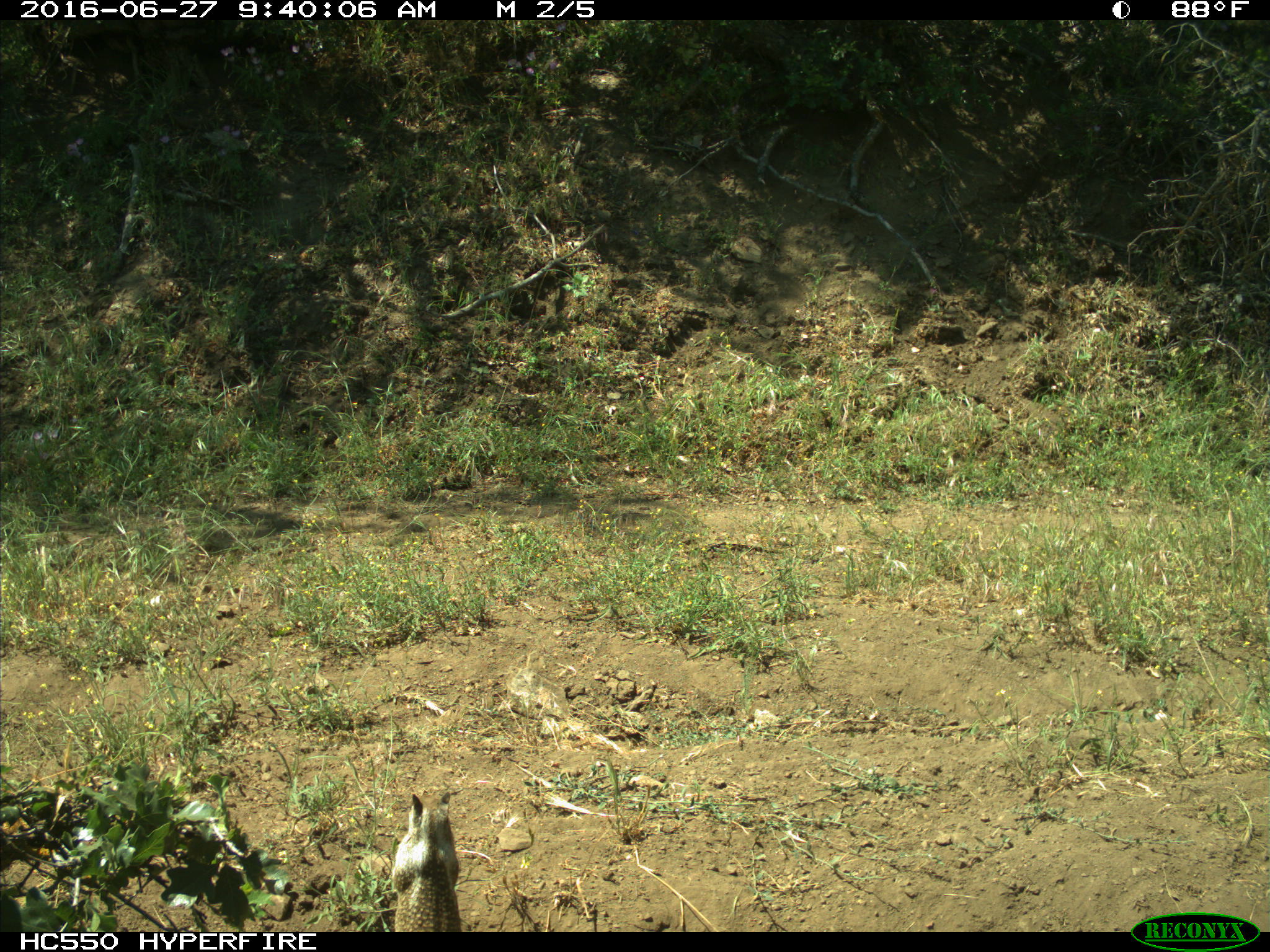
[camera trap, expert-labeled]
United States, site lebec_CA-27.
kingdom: Animalia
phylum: Chordata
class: Mammalia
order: Rodentia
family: Sciuridae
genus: Otospermophilus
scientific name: Otospermophilus beecheyi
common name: california ground squirrel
Otospermophilus beecheyi (california ground squirrel).